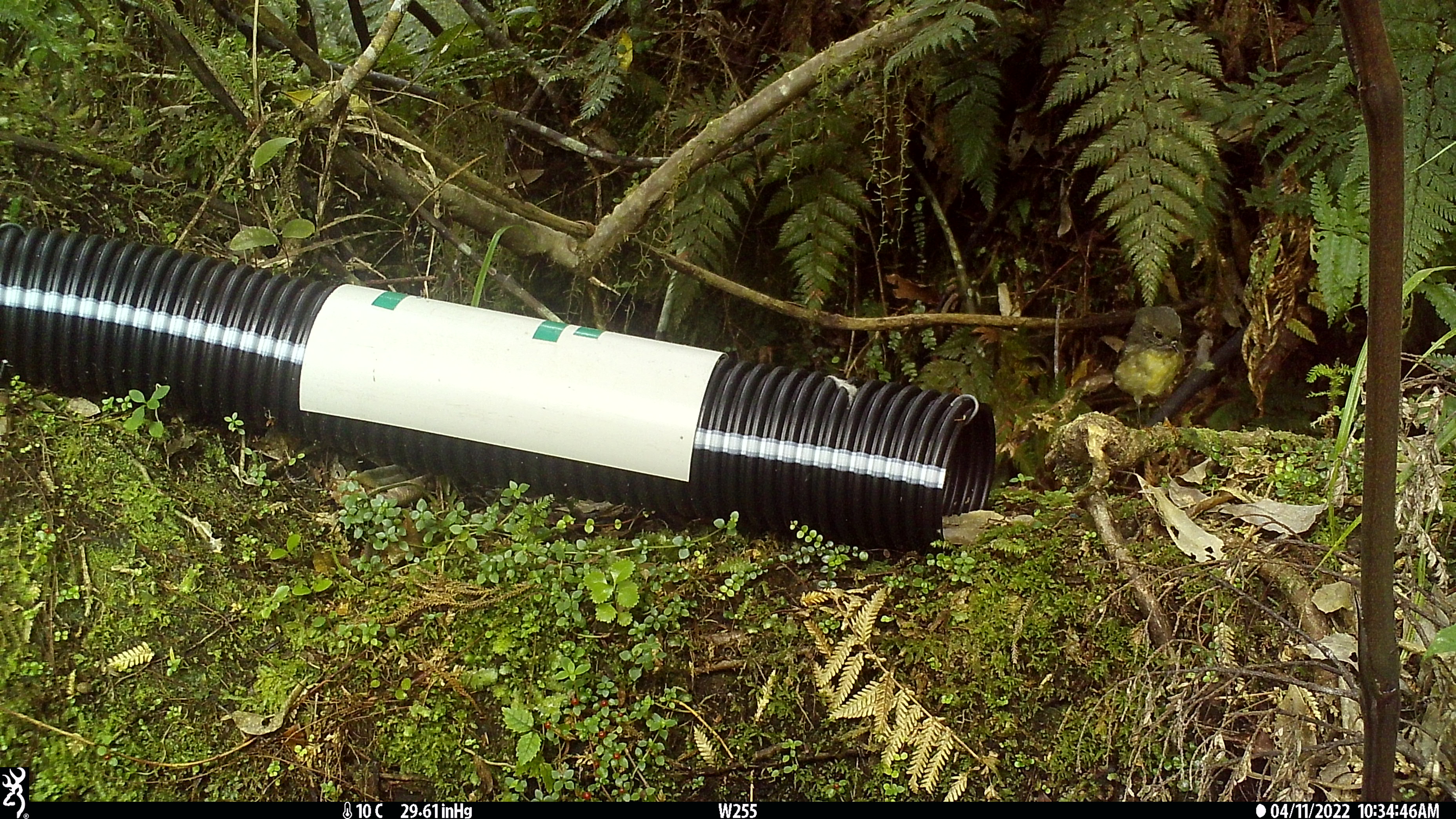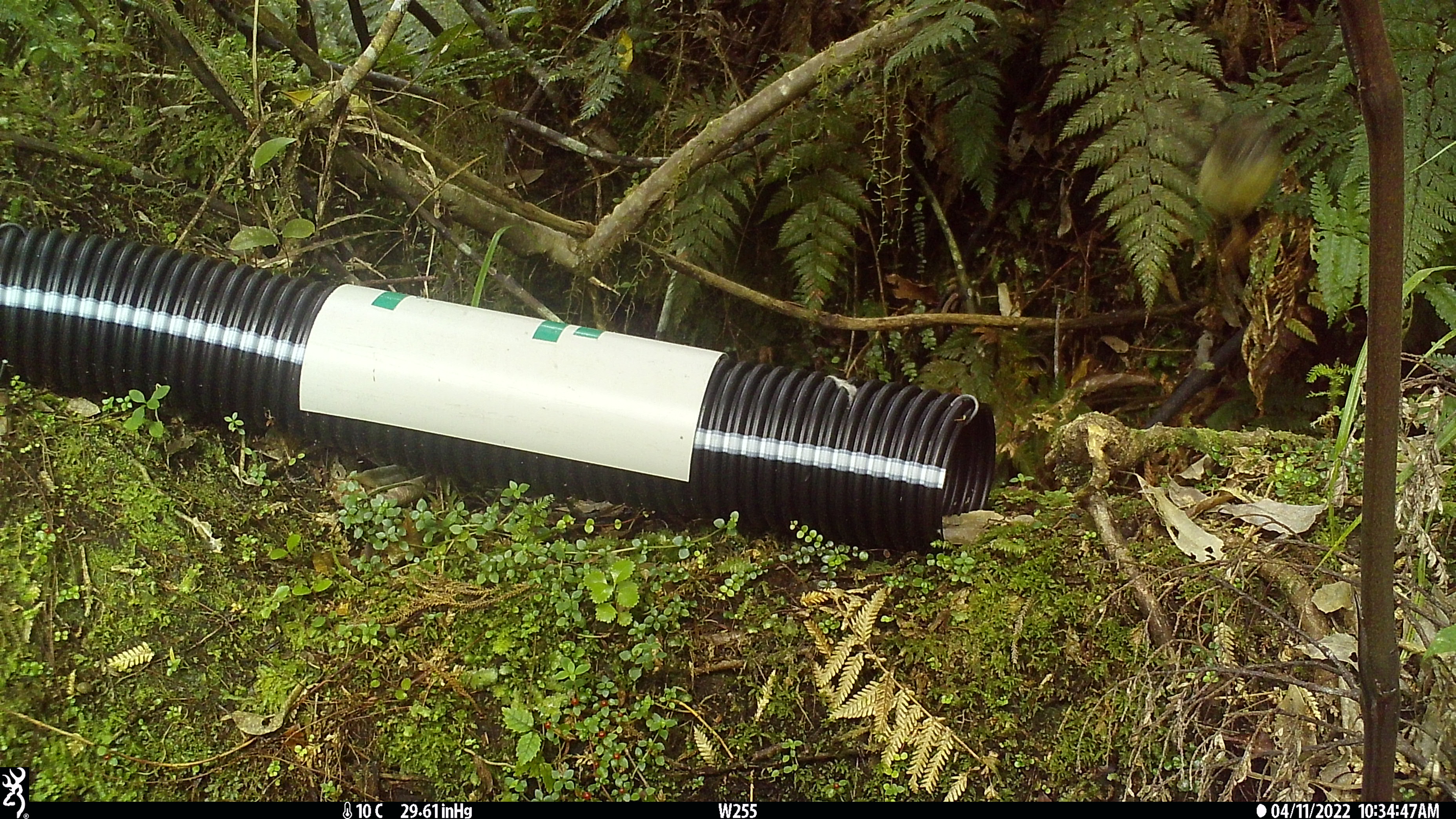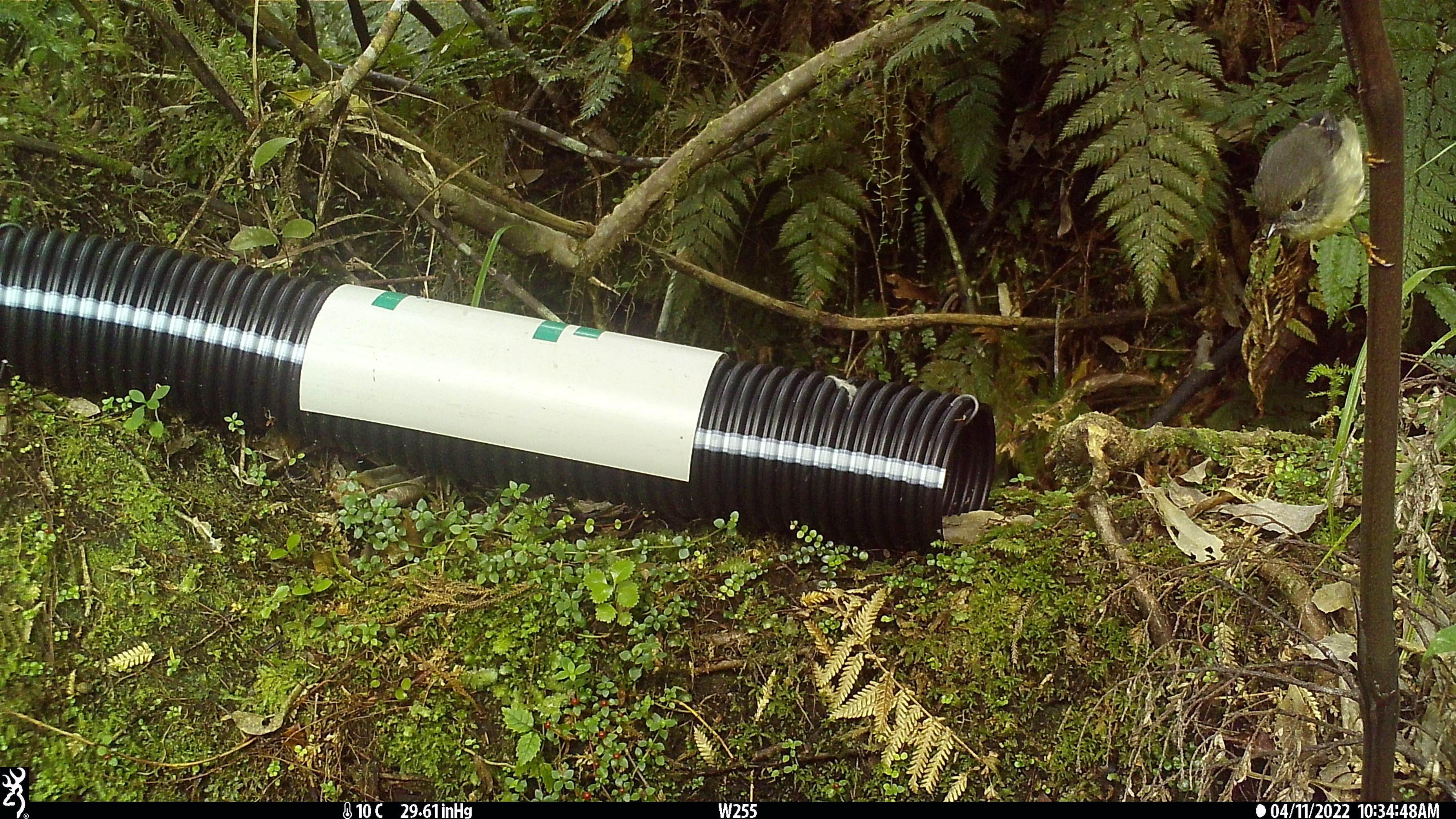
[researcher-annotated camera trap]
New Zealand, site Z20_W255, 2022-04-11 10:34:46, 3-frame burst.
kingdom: Animalia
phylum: Chordata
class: Aves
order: Passeriformes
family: Petroicidae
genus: Petroica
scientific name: Petroica macrocephala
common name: tomtit